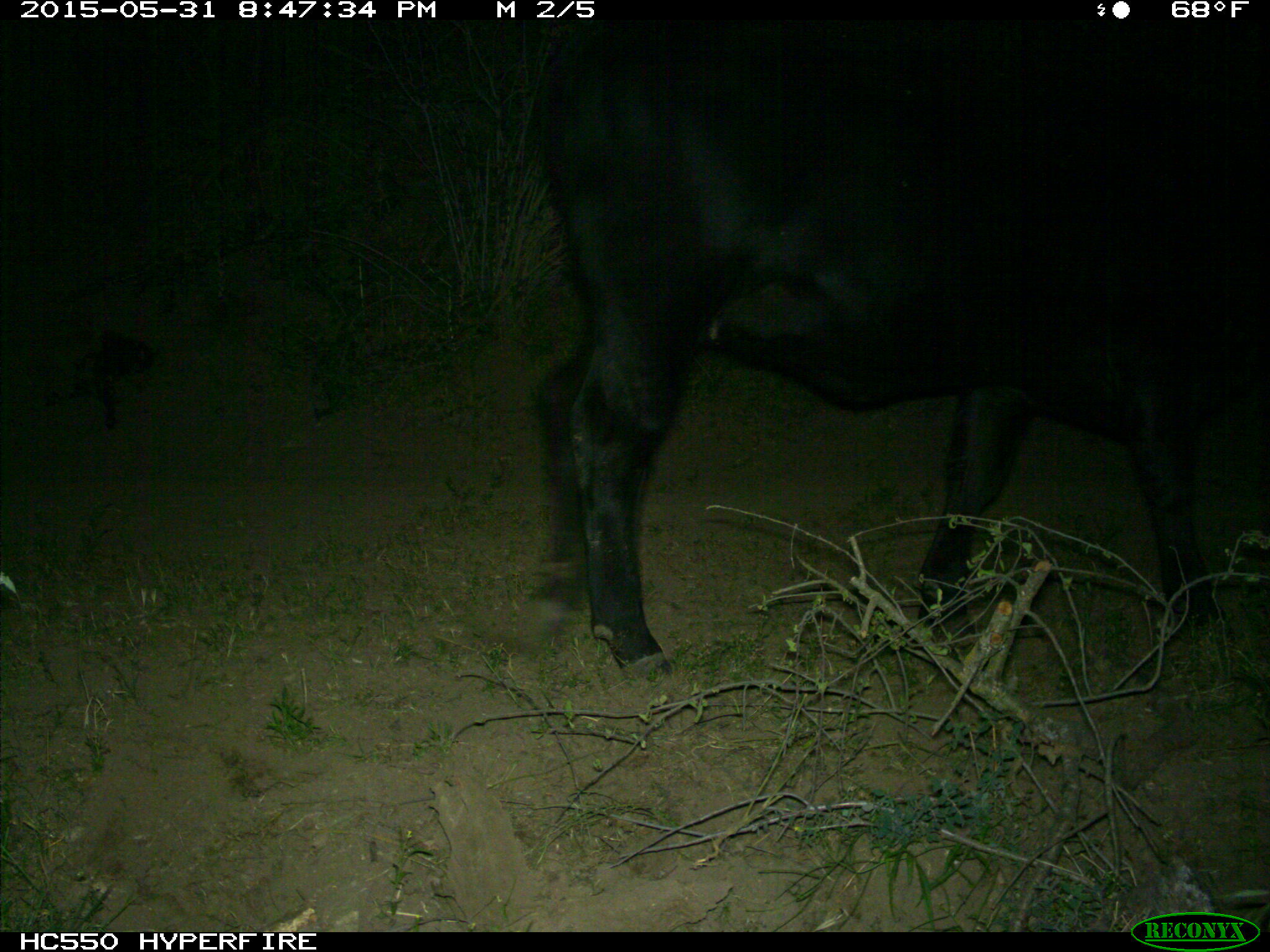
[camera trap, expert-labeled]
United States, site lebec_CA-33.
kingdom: Animalia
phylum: Chordata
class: Mammalia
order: Artiodactyla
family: Bovidae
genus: Bos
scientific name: Bos taurus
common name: domestic cow